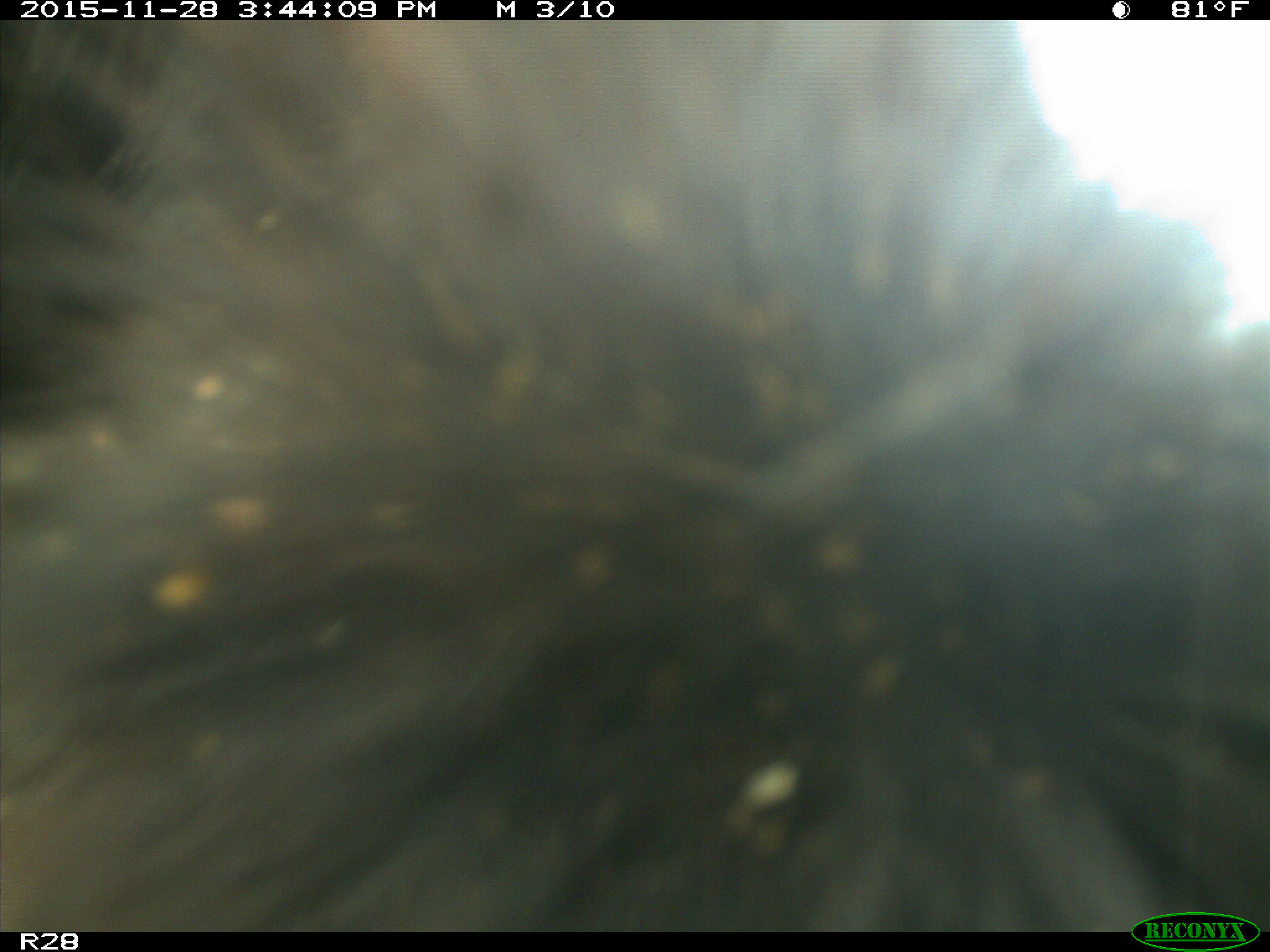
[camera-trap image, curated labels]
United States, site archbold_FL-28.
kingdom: Animalia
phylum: Chordata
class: Mammalia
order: Artiodactyla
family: Bovidae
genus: Bos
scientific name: Bos taurus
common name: domestic cow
Bos taurus (domestic cow).